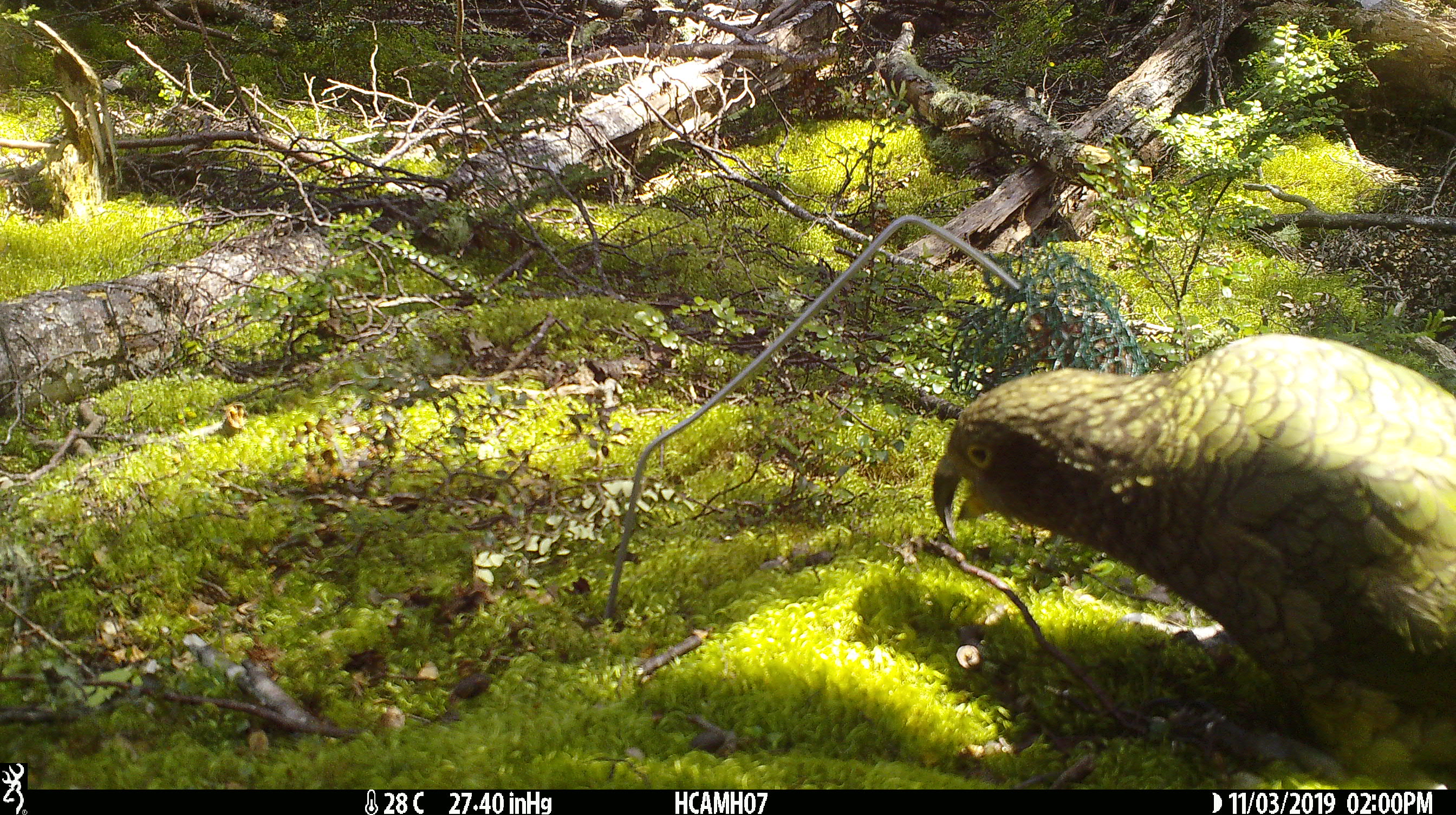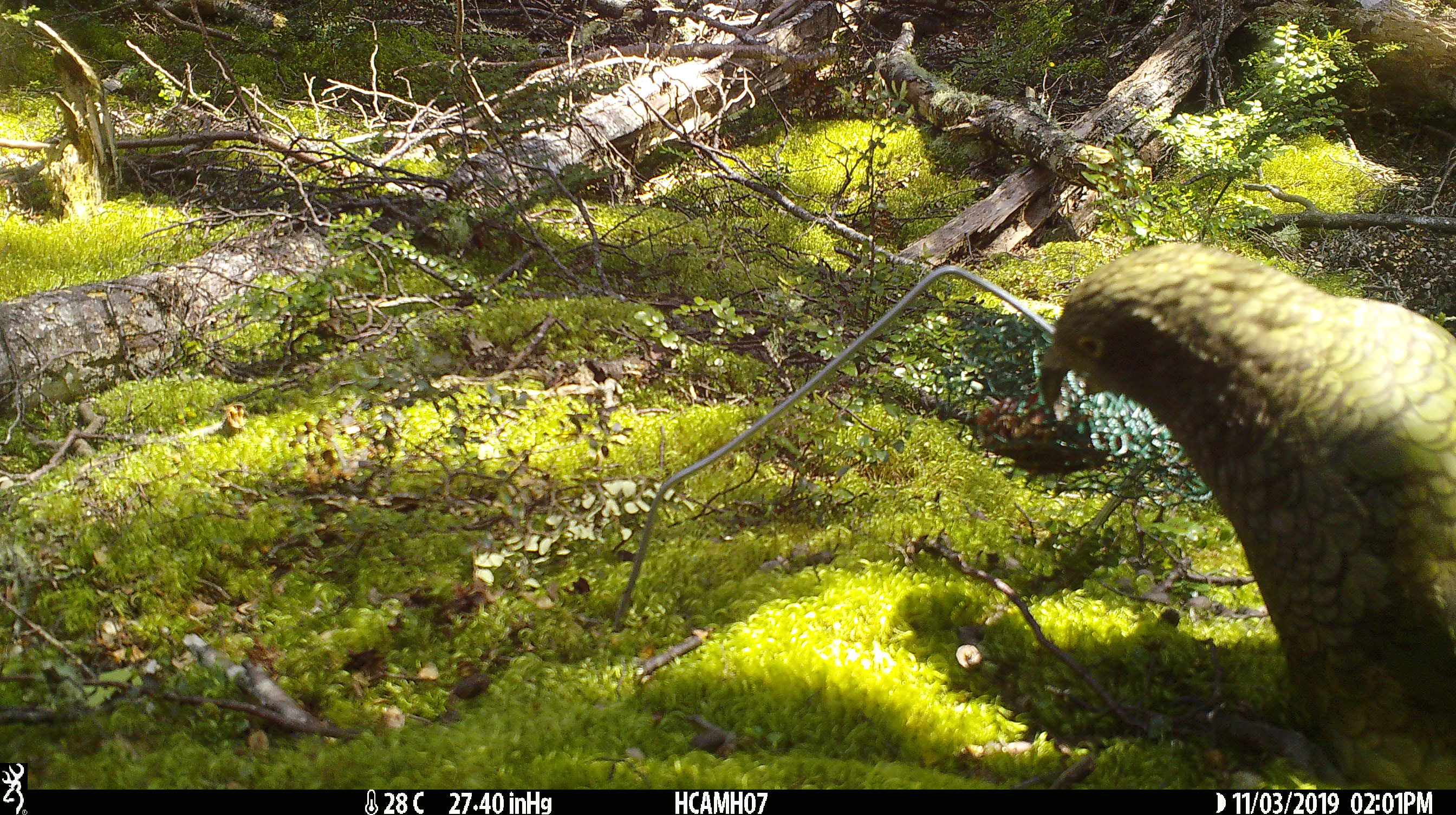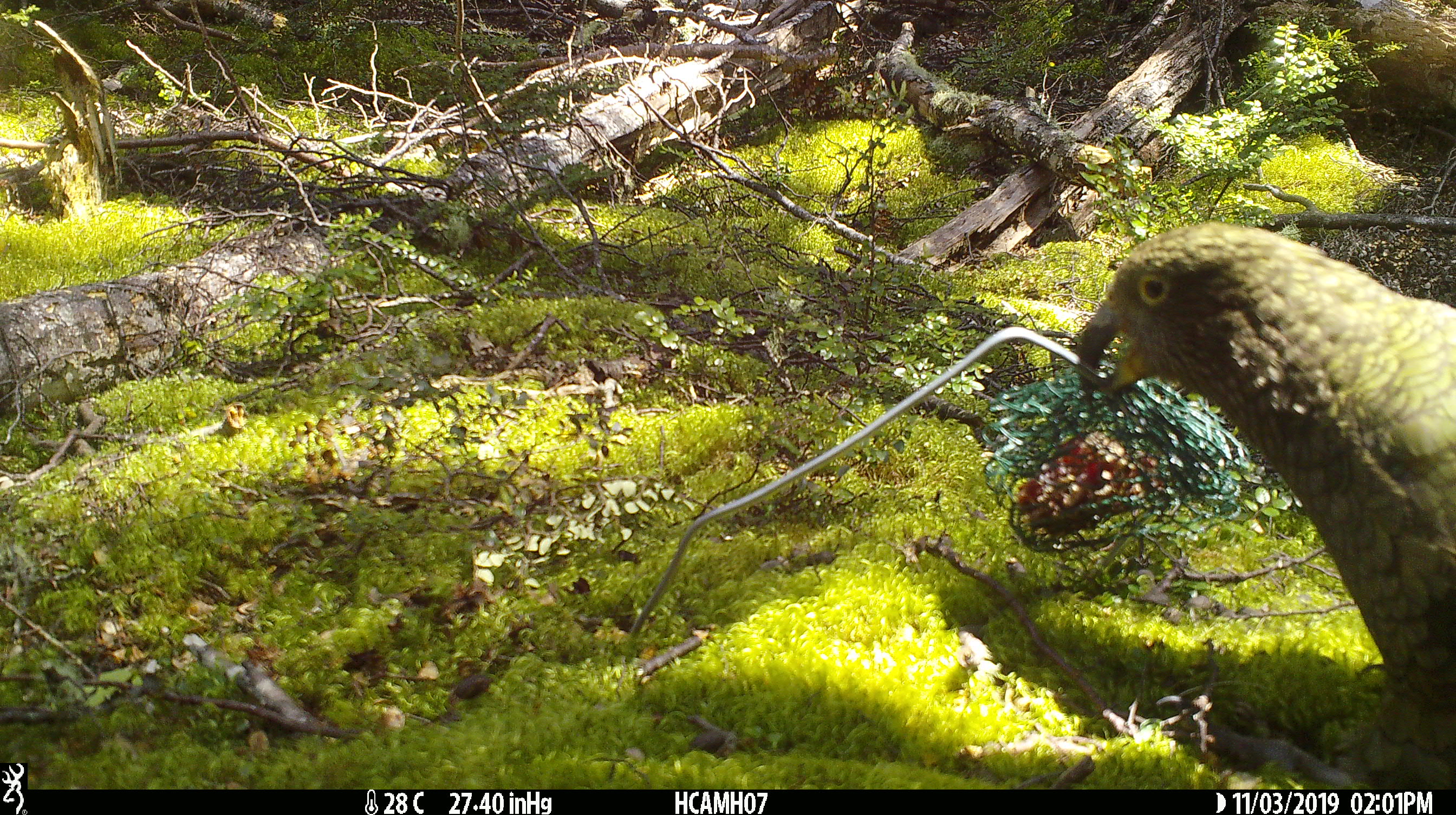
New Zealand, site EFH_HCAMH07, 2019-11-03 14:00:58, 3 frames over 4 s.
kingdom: Animalia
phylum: Chordata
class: Aves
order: Psittaciformes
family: Strigopidae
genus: Nestor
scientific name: Nestor notabilis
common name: kea